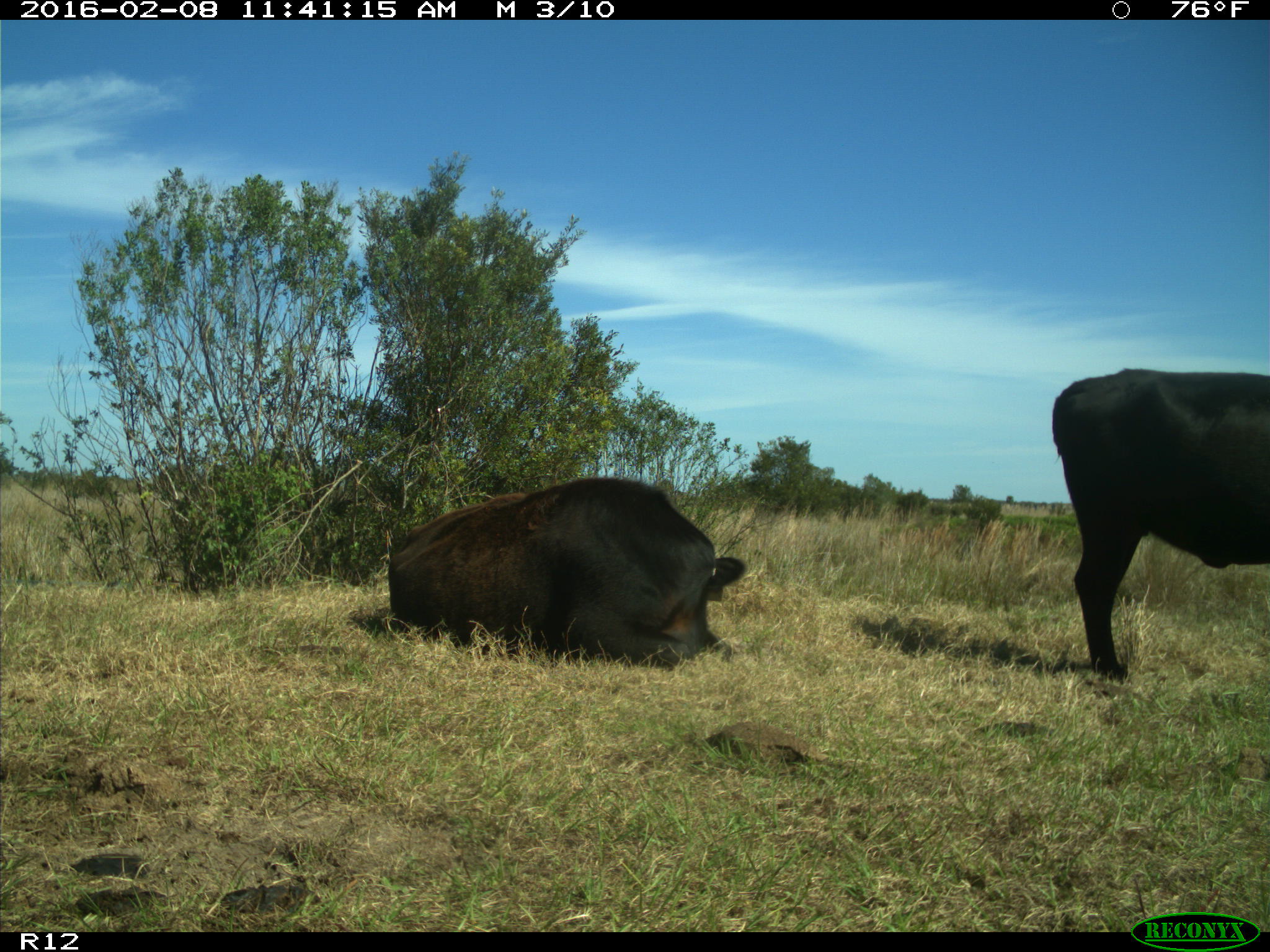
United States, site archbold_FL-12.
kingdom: Animalia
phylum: Chordata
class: Mammalia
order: Artiodactyla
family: Bovidae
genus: Bos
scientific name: Bos taurus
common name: domestic cow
Bos taurus (domestic cow).